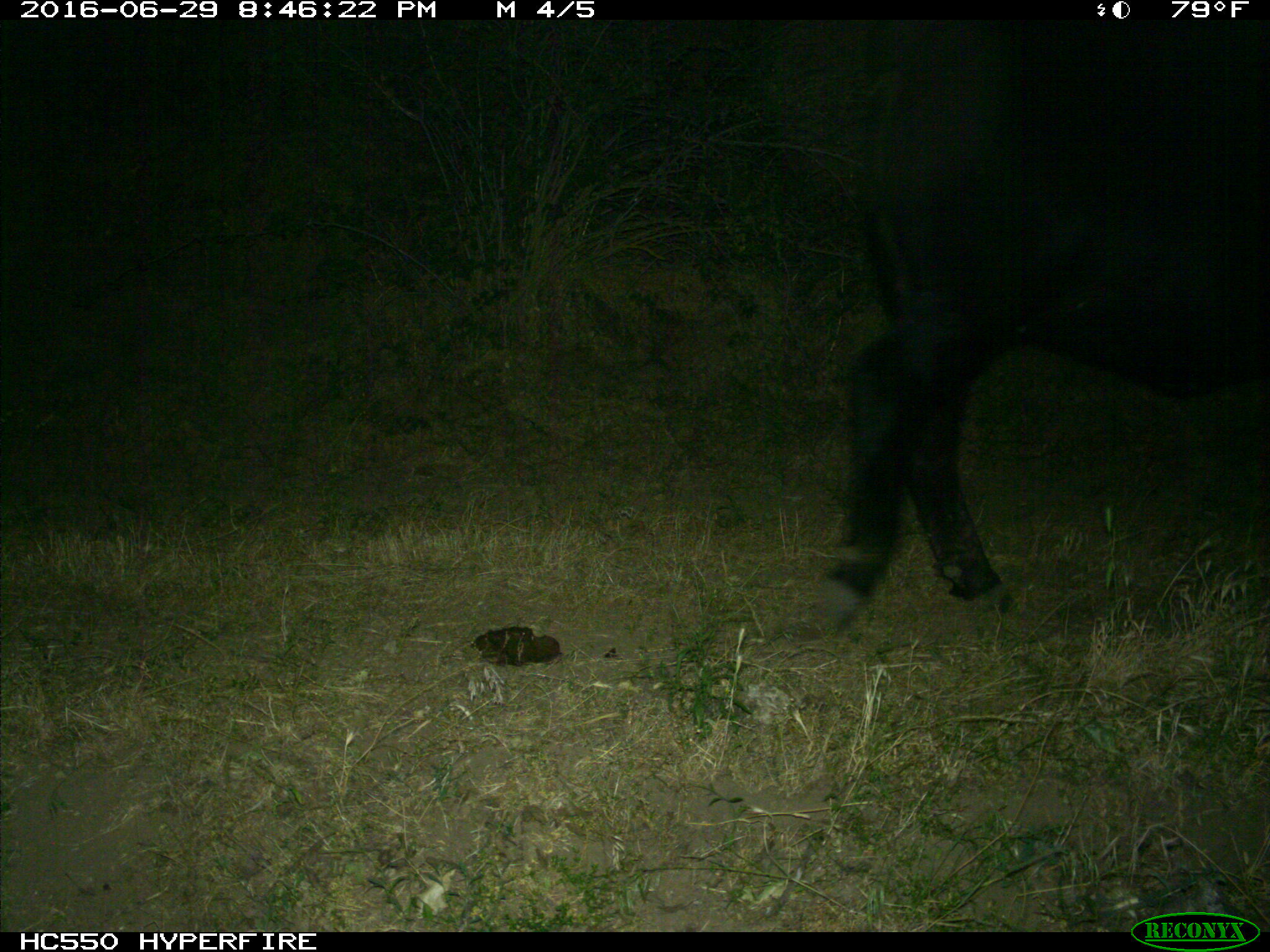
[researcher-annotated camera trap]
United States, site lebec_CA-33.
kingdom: Animalia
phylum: Chordata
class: Mammalia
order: Artiodactyla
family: Bovidae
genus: Bos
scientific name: Bos taurus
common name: domestic cow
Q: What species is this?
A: Bos taurus (domestic cow).